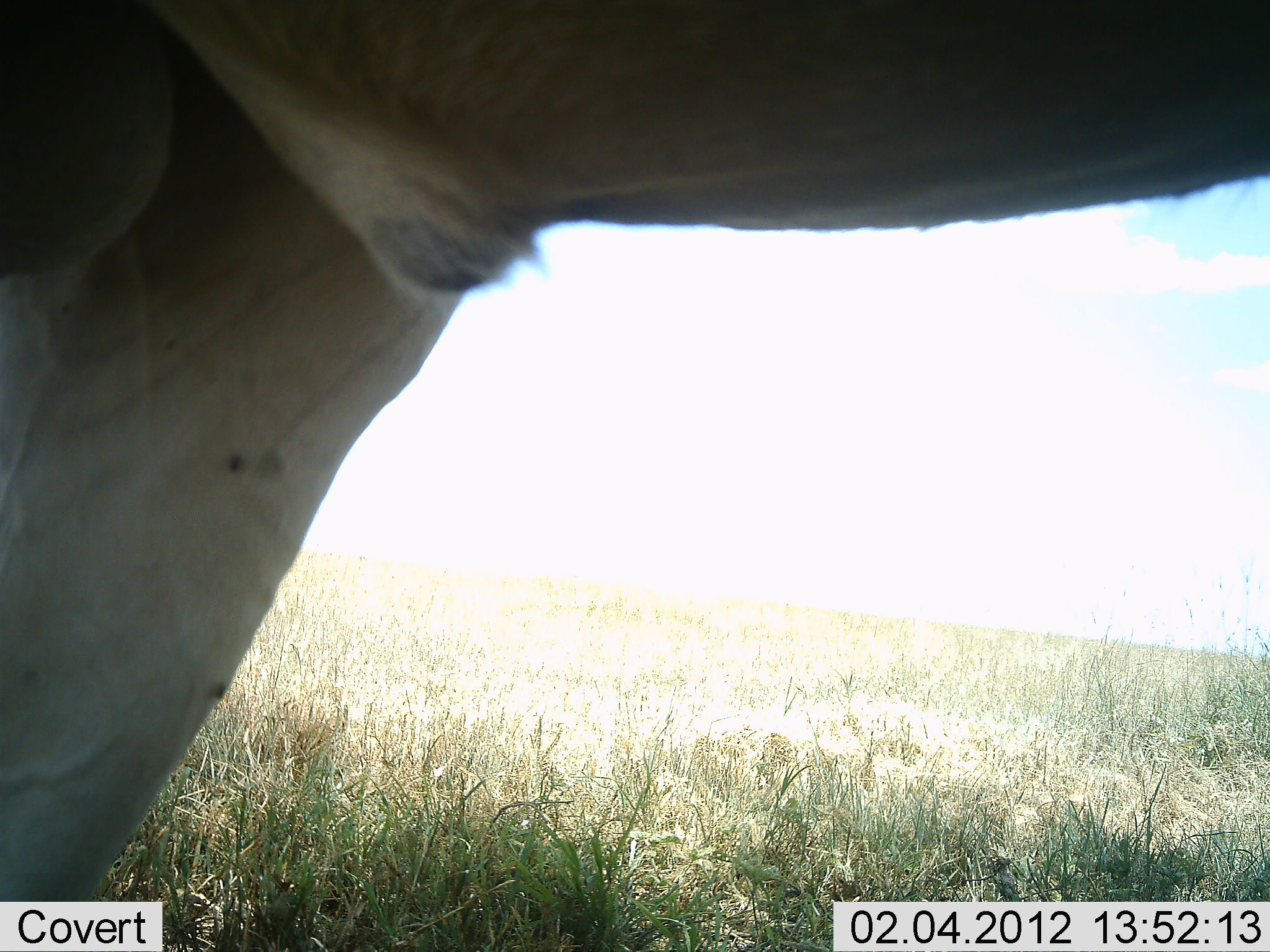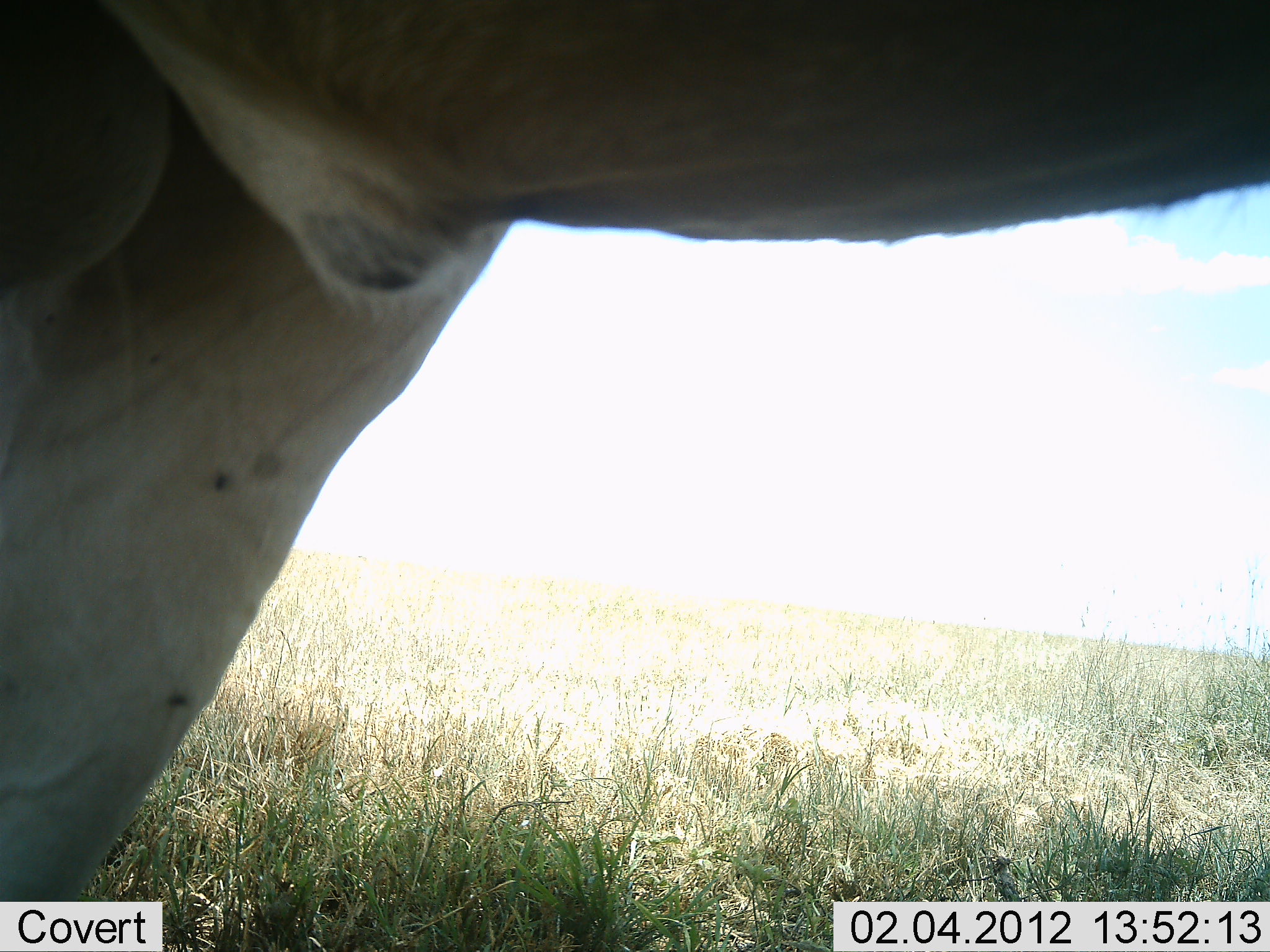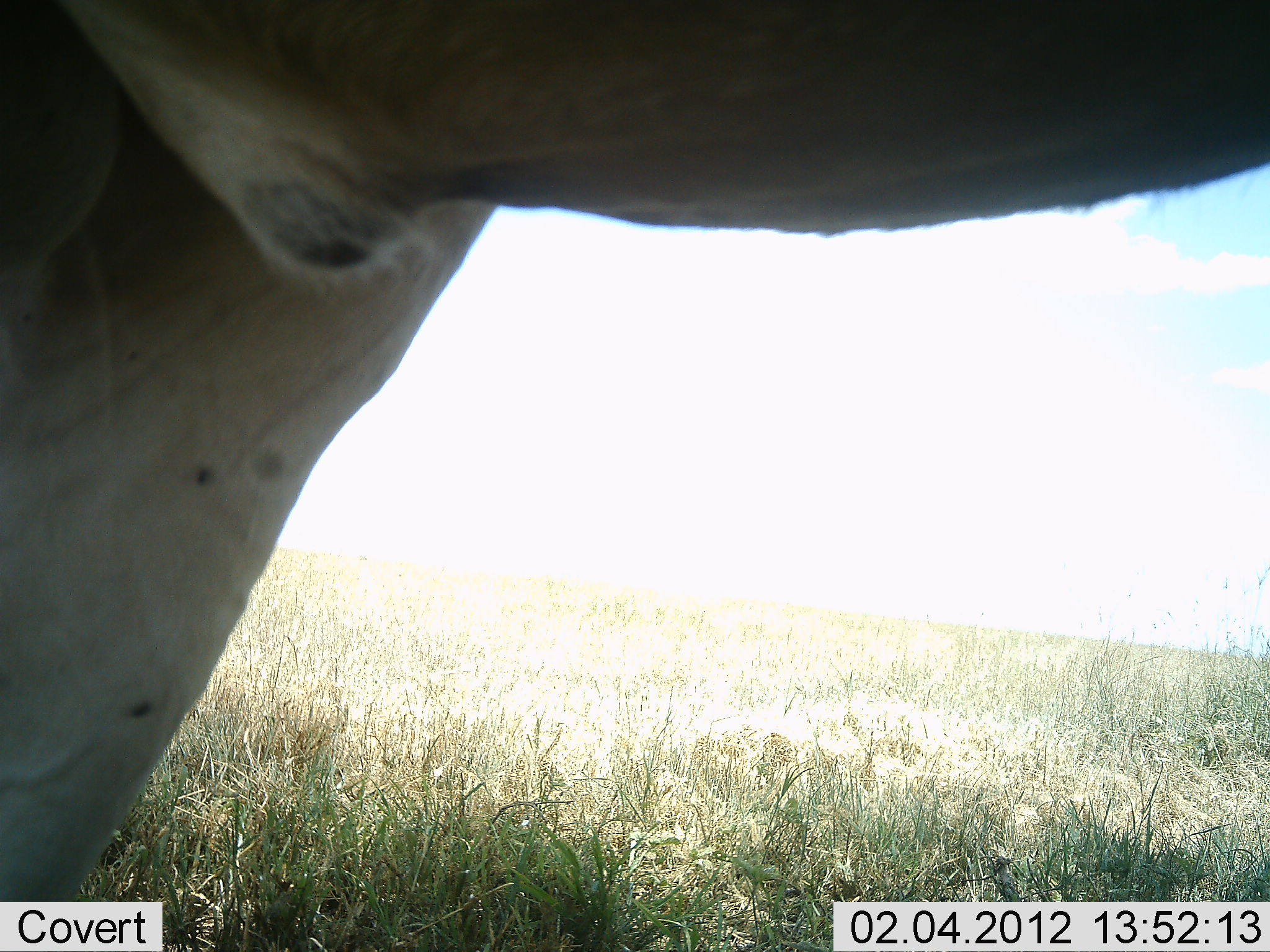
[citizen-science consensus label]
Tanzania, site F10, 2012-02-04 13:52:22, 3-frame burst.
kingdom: Animalia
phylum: Chordata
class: Mammalia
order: Artiodactyla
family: Bovidae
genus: Alcelaphus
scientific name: Alcelaphus buselaphus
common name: hartebeest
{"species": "hartebeest (Alcelaphus buselaphus)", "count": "1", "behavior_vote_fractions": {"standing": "100%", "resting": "0%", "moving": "0%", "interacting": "0%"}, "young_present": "0%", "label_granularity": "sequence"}